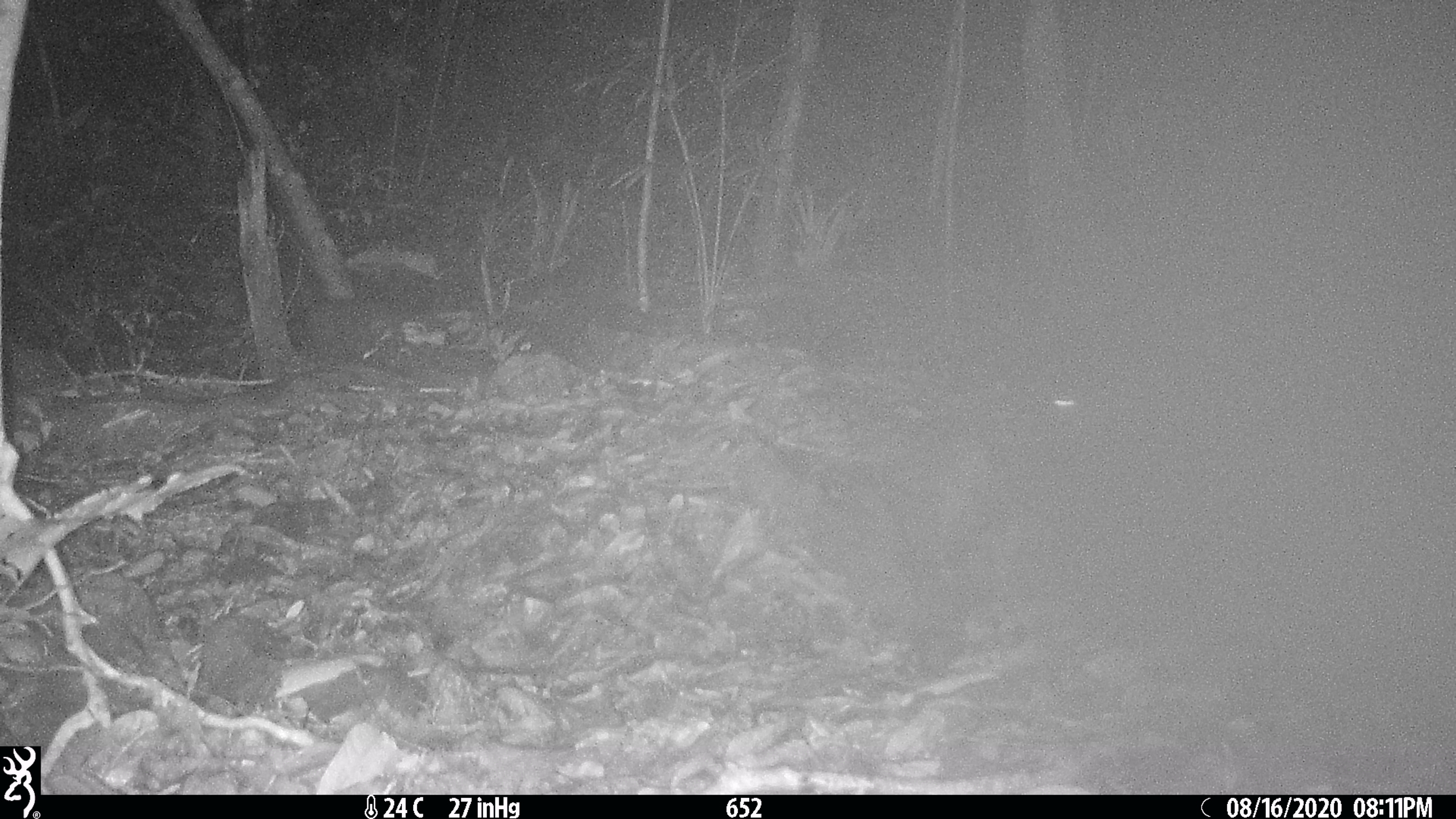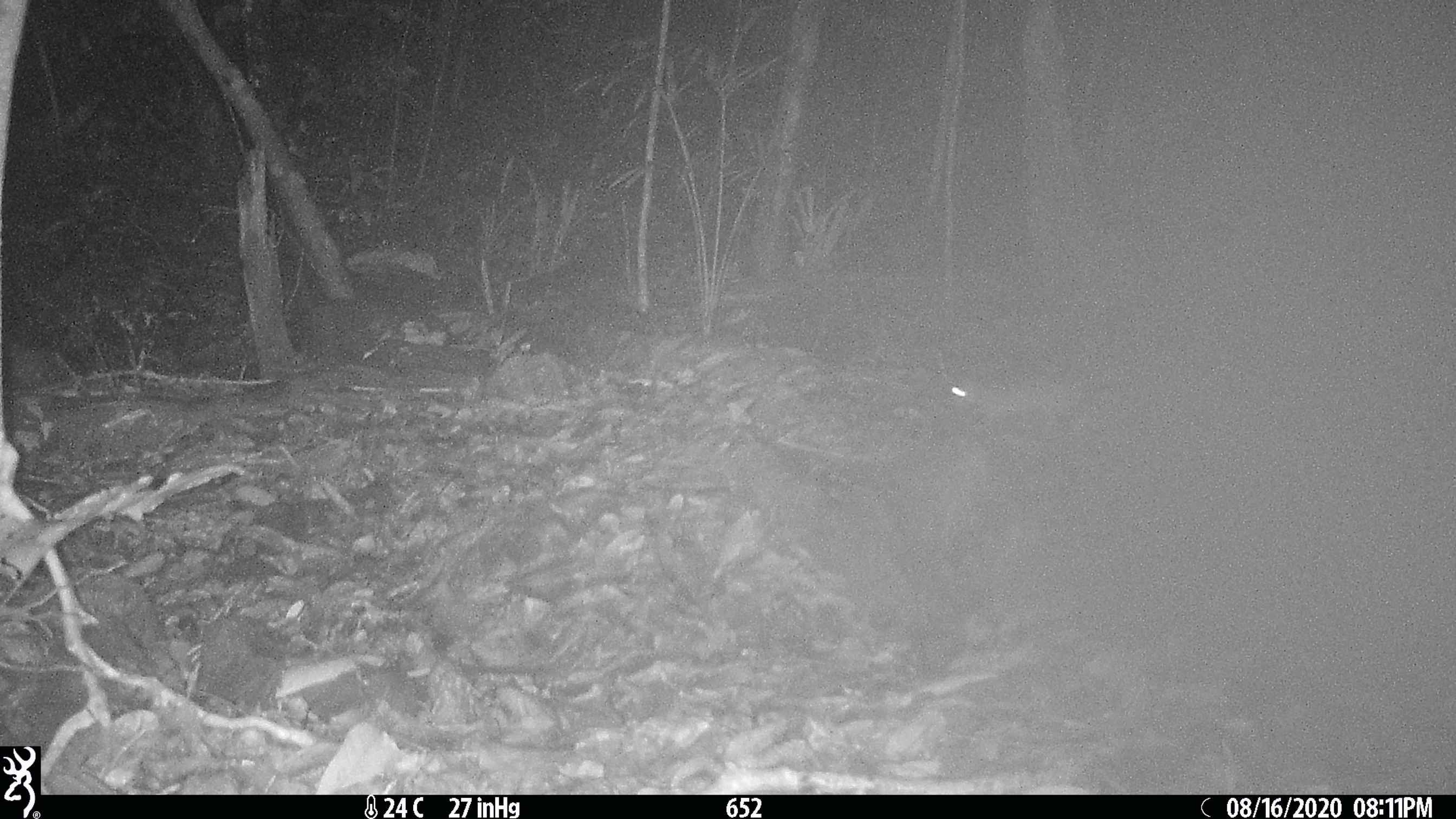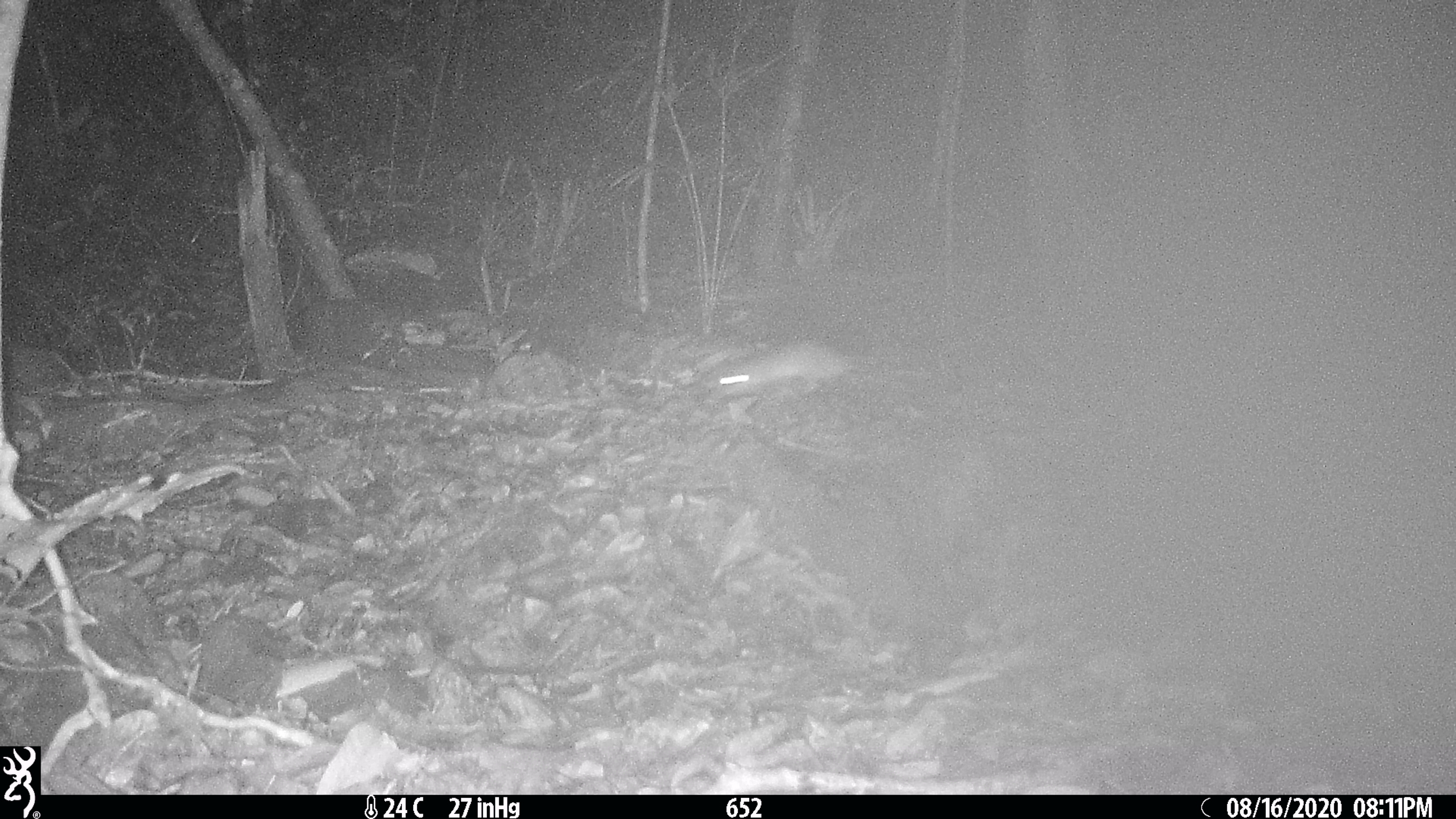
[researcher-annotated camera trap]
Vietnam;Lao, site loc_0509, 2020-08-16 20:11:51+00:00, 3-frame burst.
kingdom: Animalia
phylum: Chordata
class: Mammalia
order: Rodentia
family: Muridae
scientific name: Muridae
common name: old-world mice and rats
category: unidentified murid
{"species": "unidentified murid (old-world mice and rats) (Muridae)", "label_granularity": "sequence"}